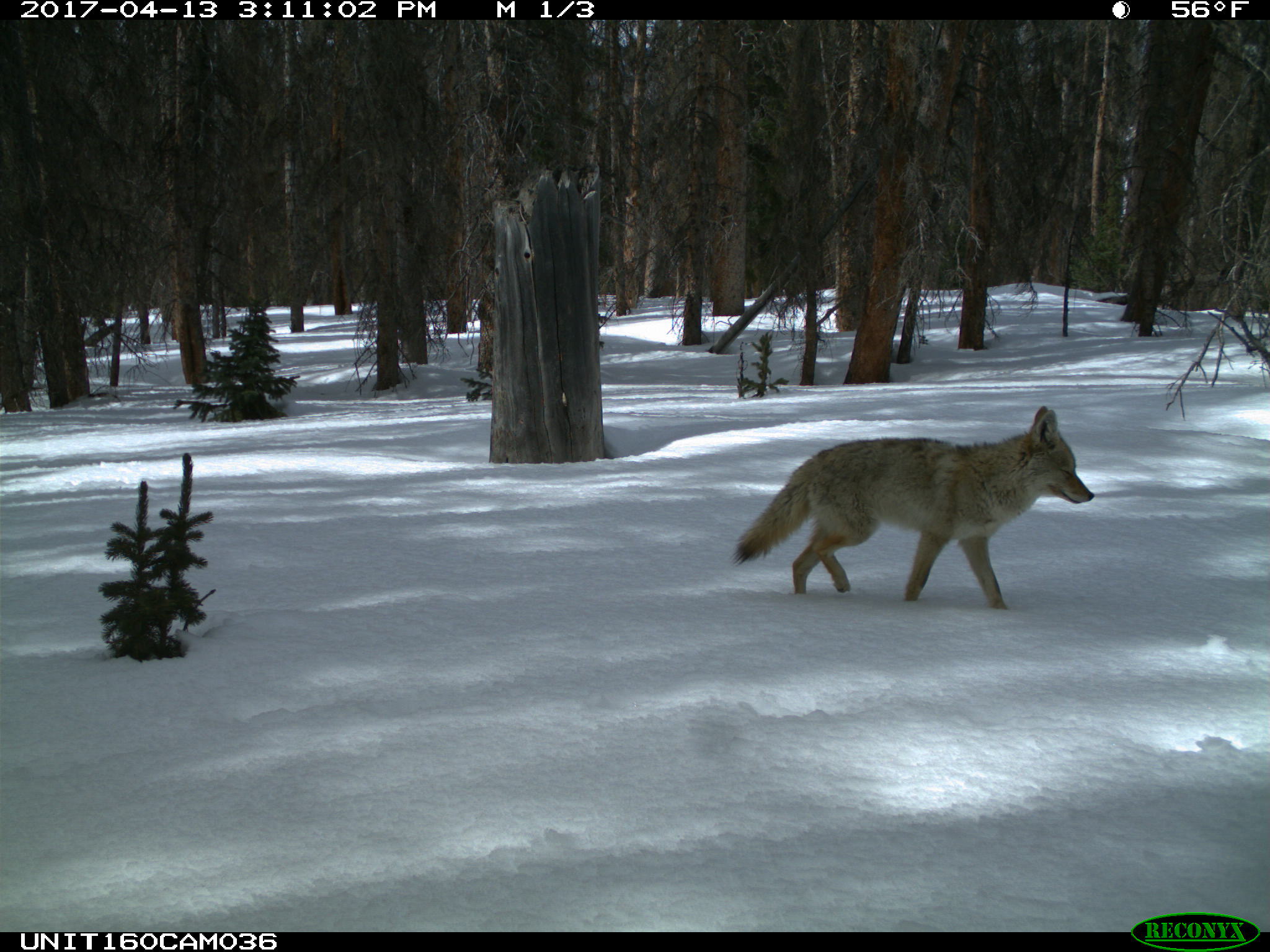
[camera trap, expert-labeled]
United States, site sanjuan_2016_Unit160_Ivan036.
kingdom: Animalia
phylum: Chordata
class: Mammalia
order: Carnivora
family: Canidae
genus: Canis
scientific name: Canis latrans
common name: coyote